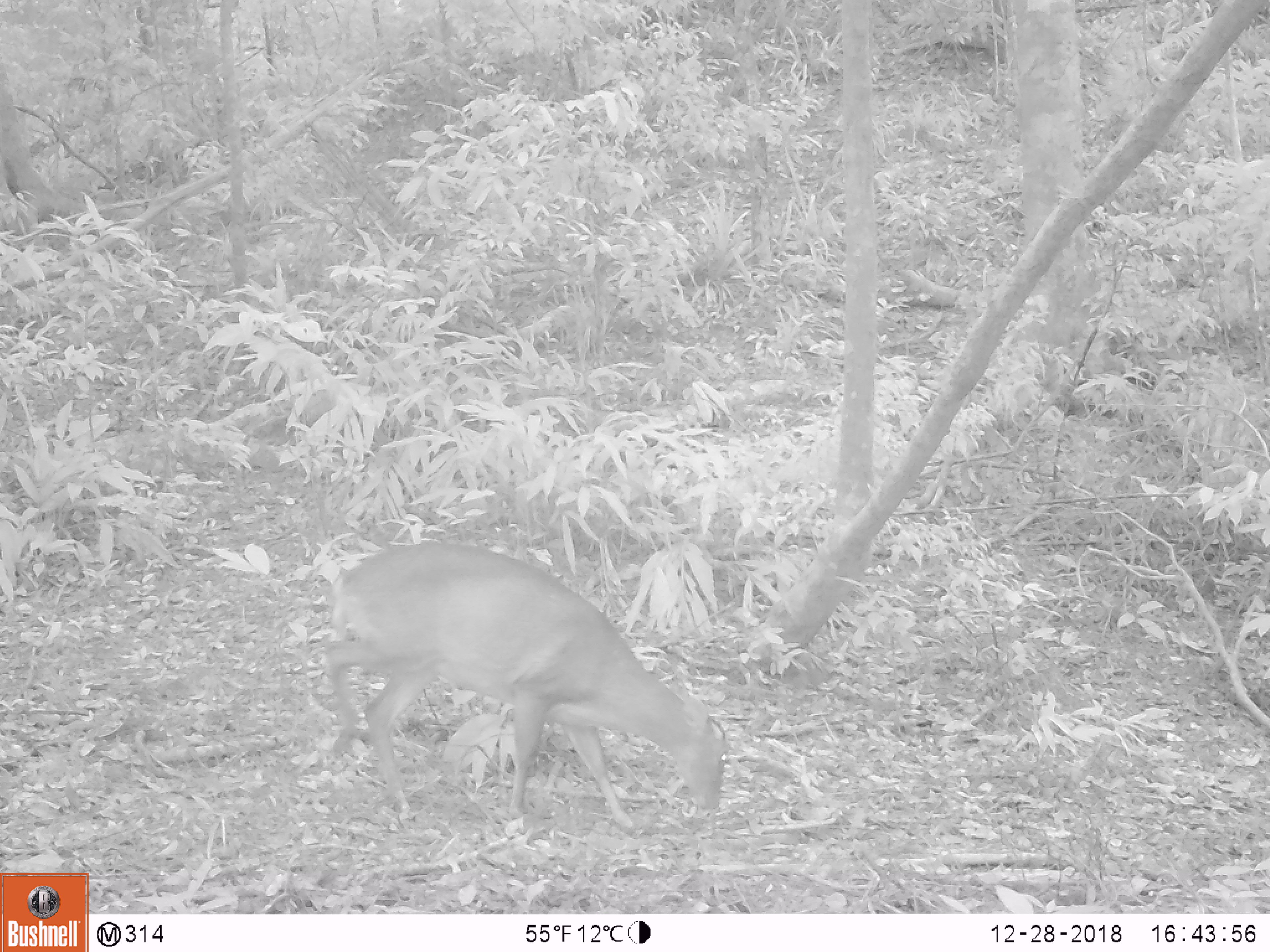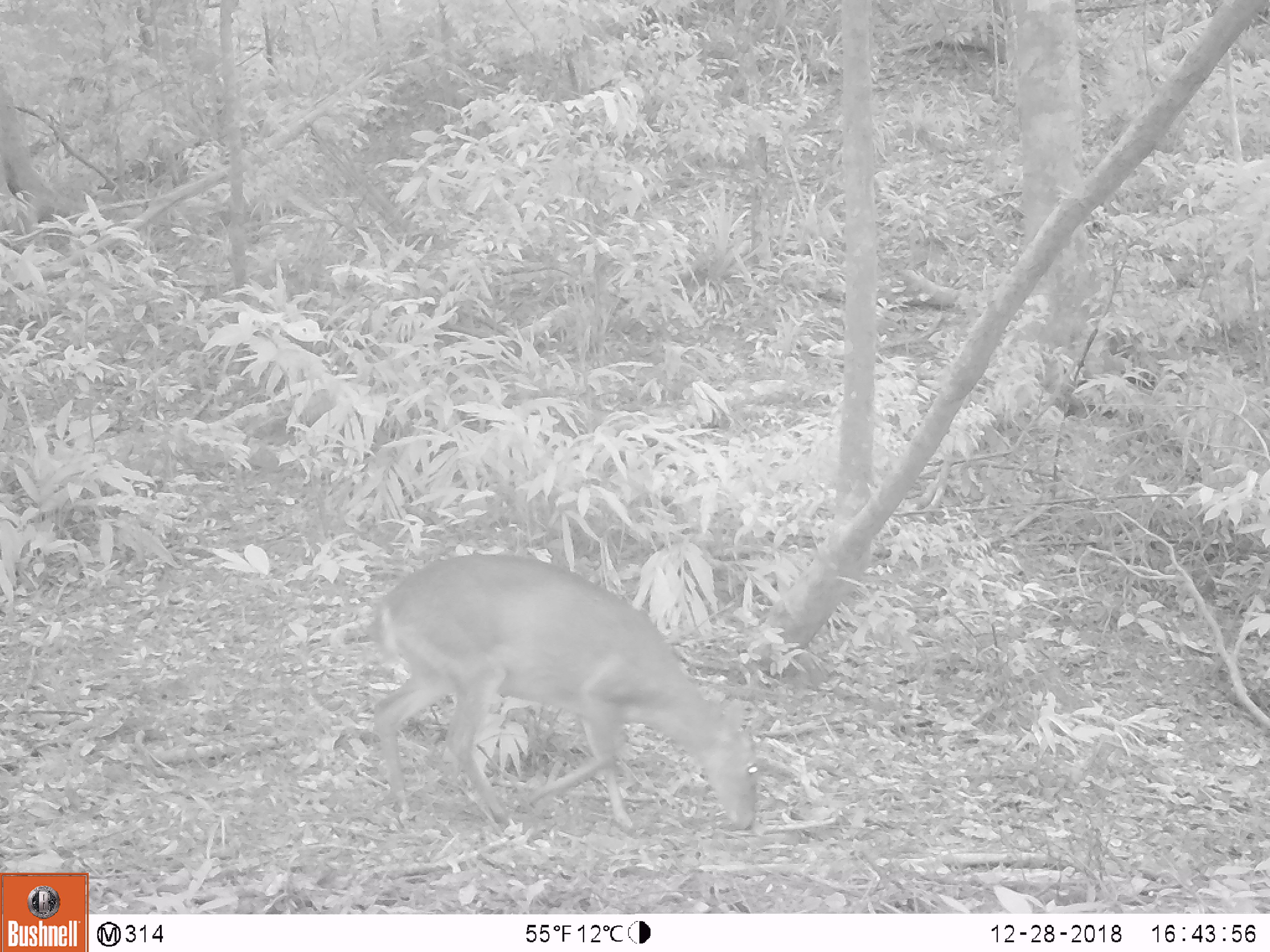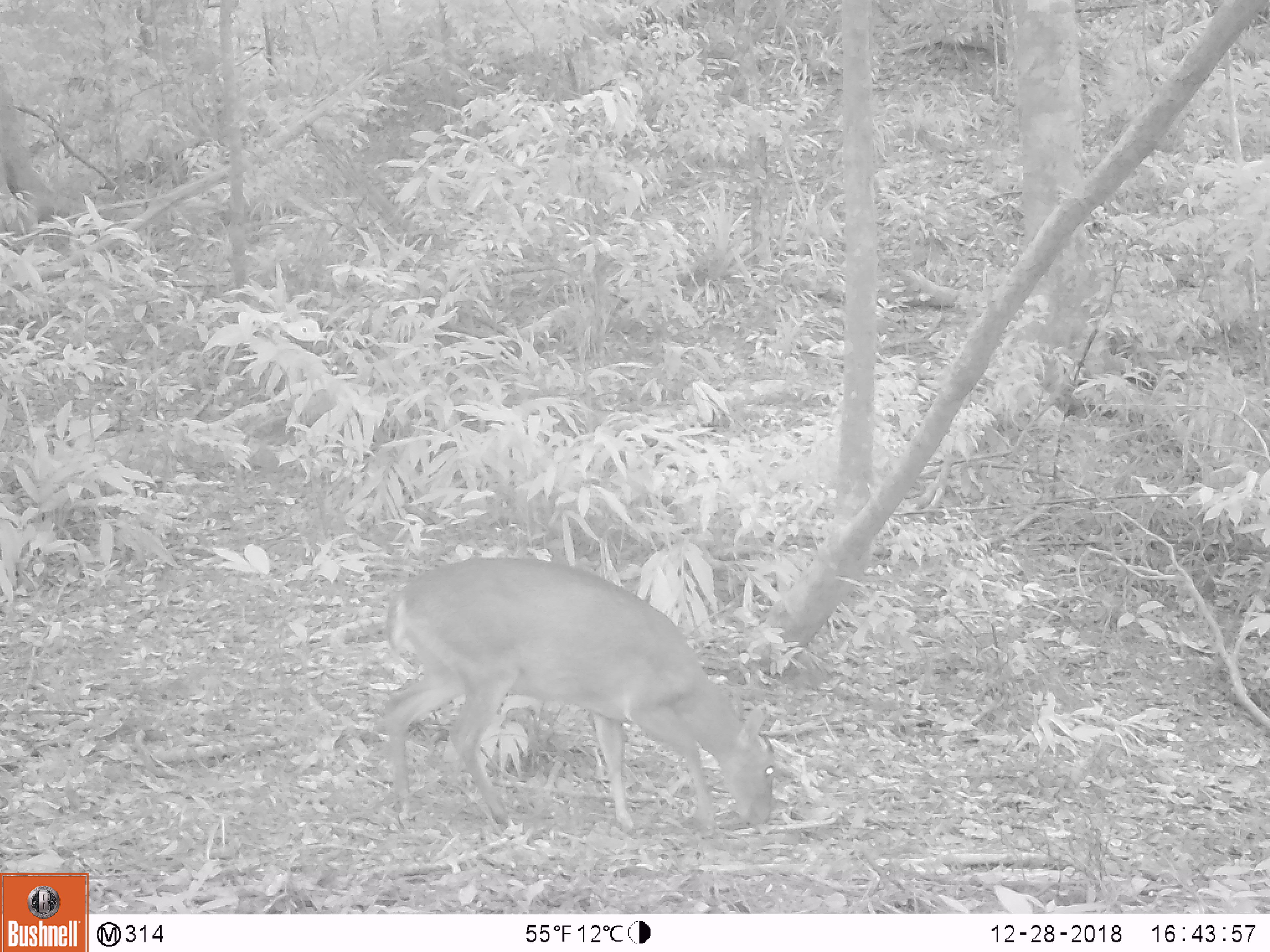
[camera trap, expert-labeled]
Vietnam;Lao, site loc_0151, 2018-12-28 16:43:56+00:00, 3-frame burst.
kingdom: Animalia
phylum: Chordata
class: Mammalia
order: Artiodactyla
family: Cervidae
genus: Muntiacus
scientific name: Muntiacus vuquangensis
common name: large-antlered muntjac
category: large antlered muntjac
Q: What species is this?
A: Large antlered muntjac (large-antlered muntjac) (Muntiacus vuquangensis).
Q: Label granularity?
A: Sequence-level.